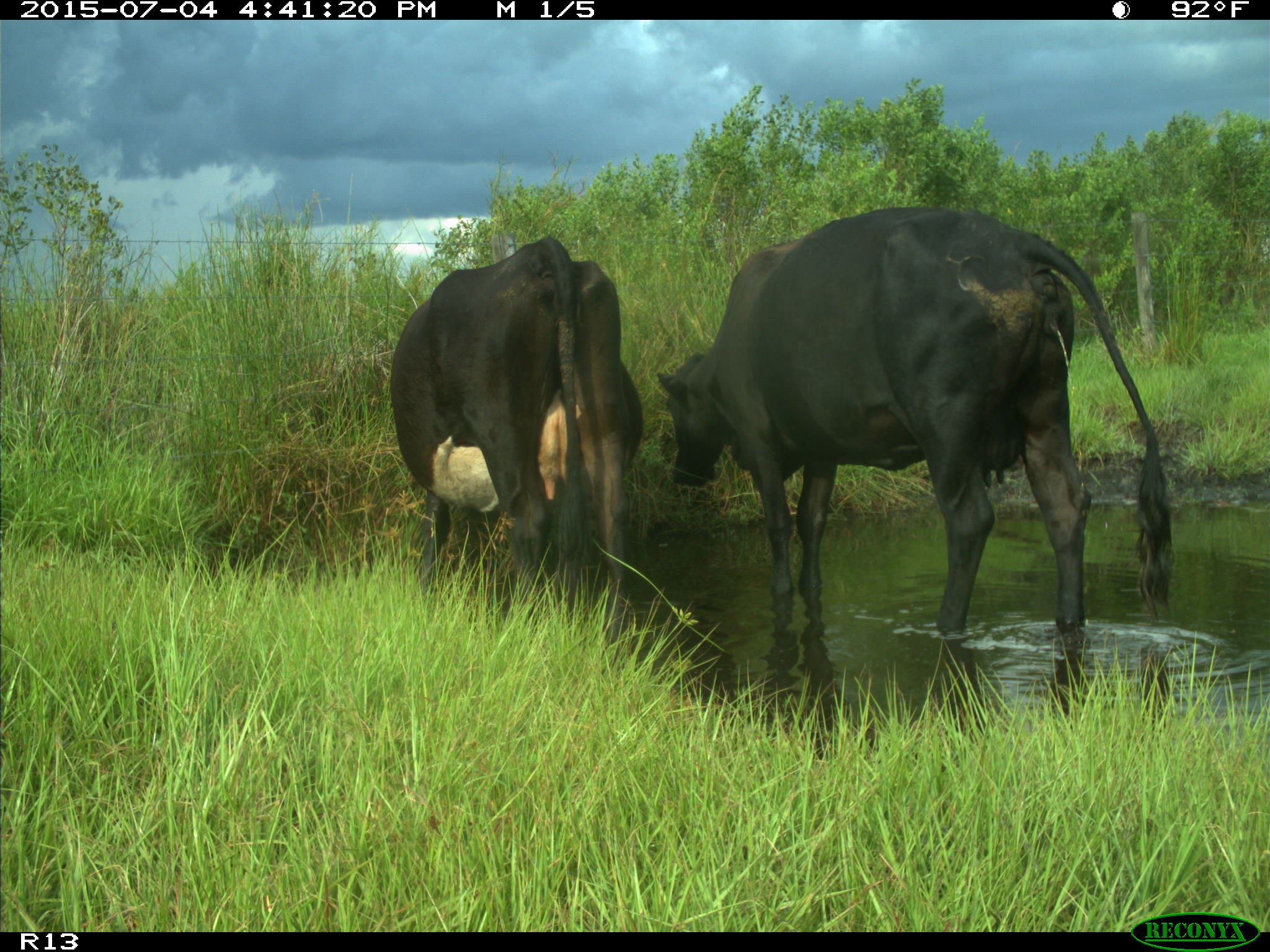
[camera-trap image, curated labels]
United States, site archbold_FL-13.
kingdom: Animalia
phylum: Chordata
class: Mammalia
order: Artiodactyla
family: Bovidae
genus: Bos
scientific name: Bos taurus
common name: domestic cow